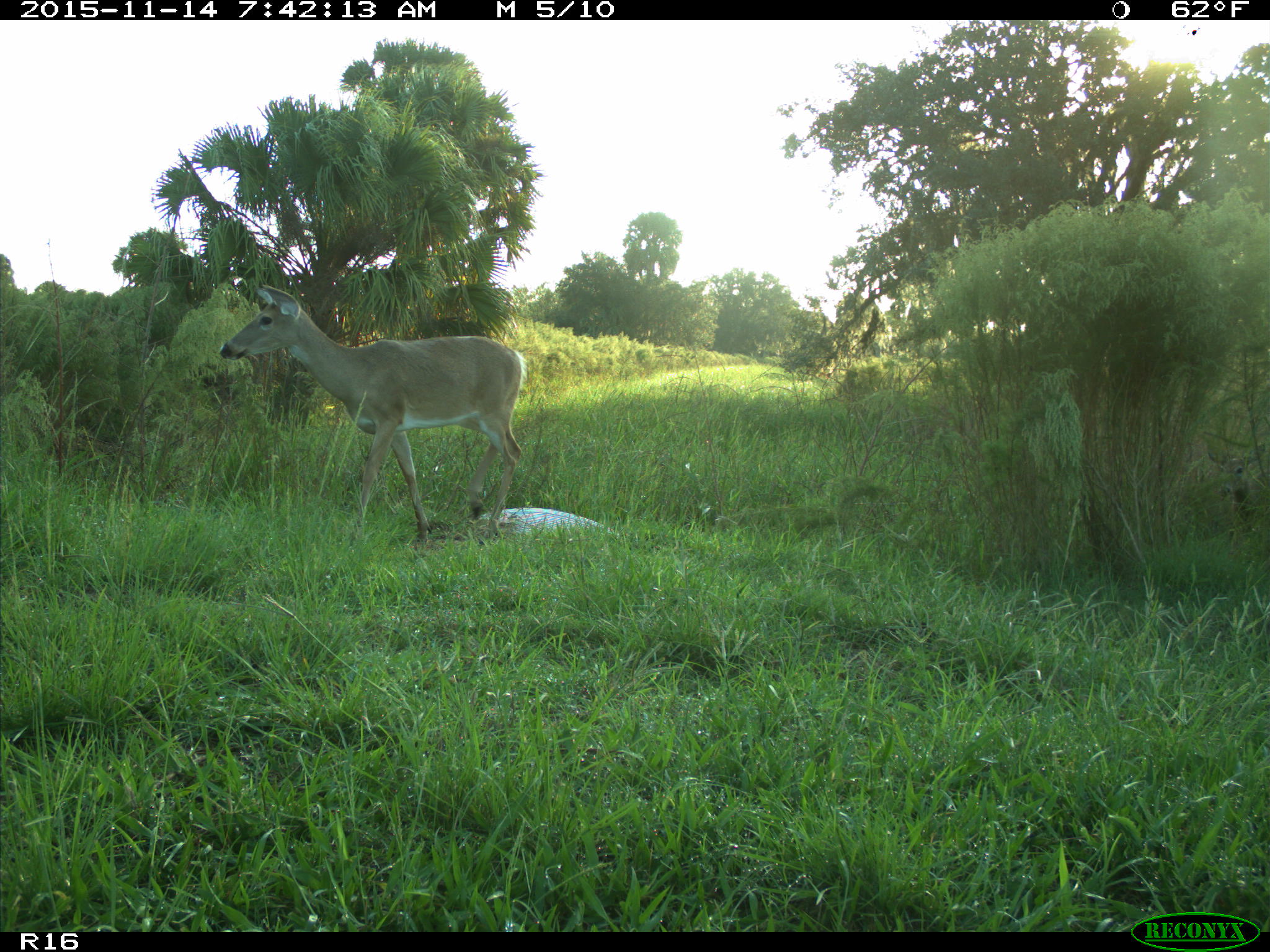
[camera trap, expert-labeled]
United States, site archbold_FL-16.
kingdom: Animalia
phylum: Chordata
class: Mammalia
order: Artiodactyla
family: Cervidae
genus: Odocoileus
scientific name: Odocoileus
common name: deer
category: unidentified deer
Unidentified deer (deer) (Odocoileus).